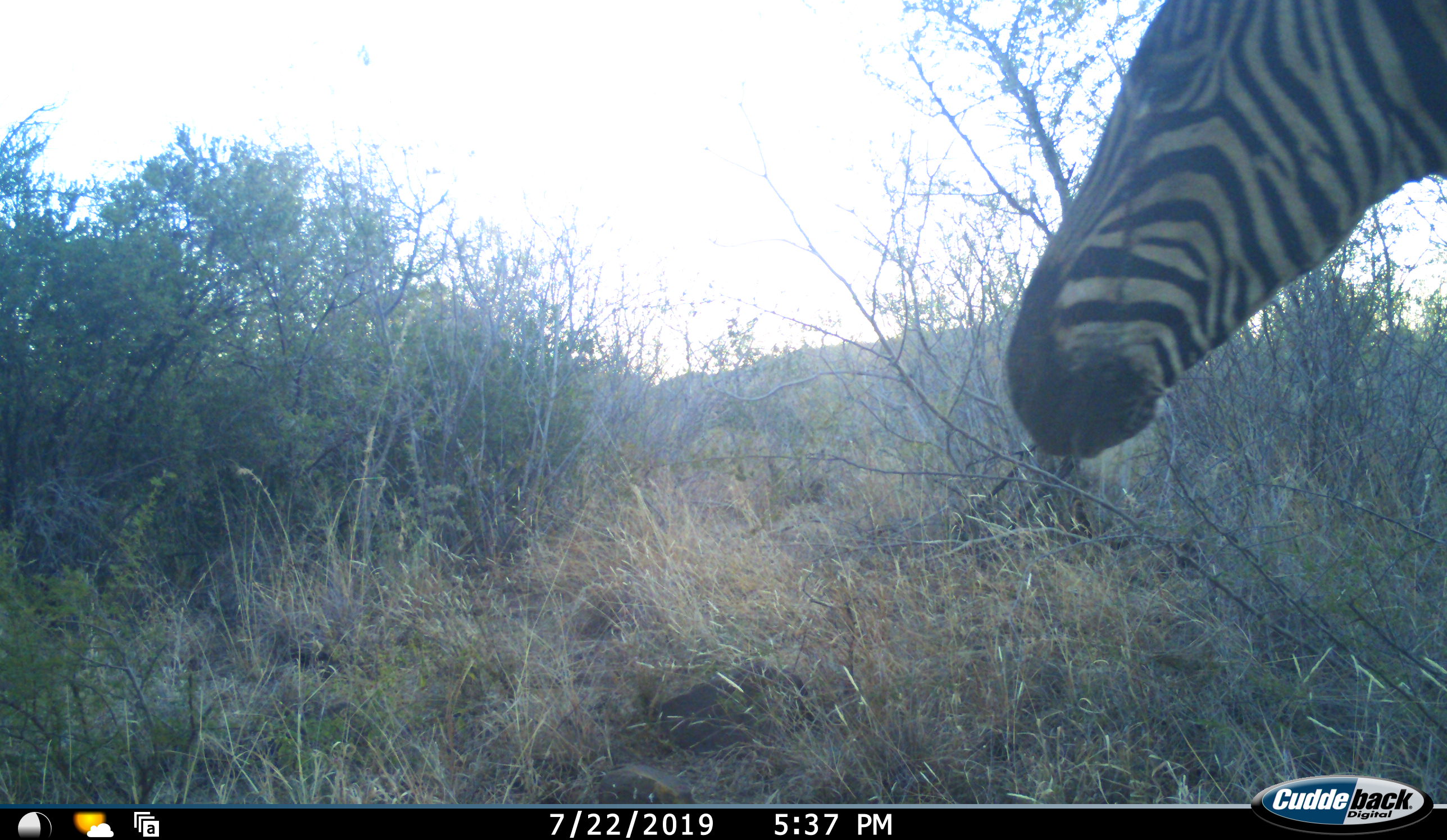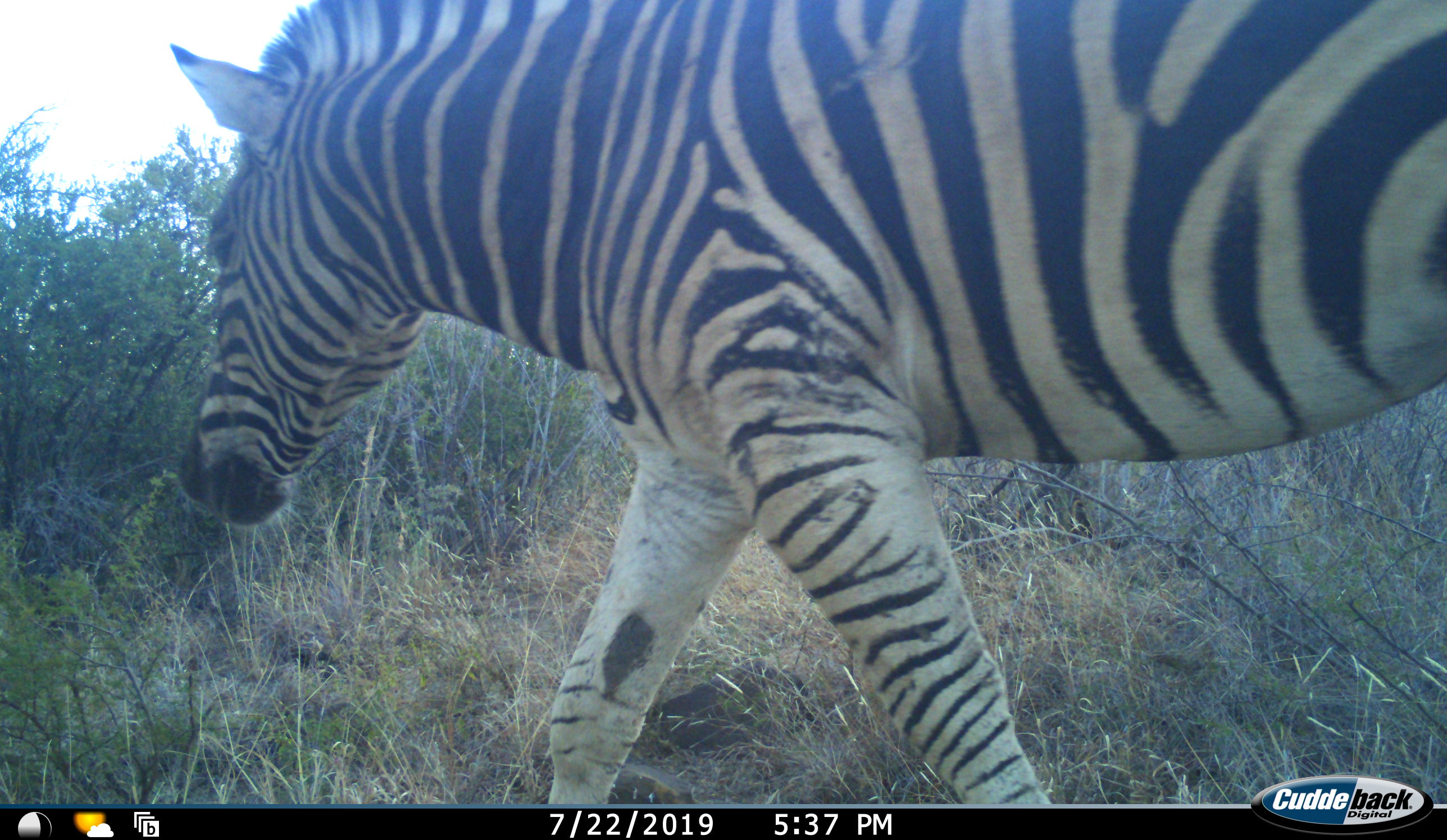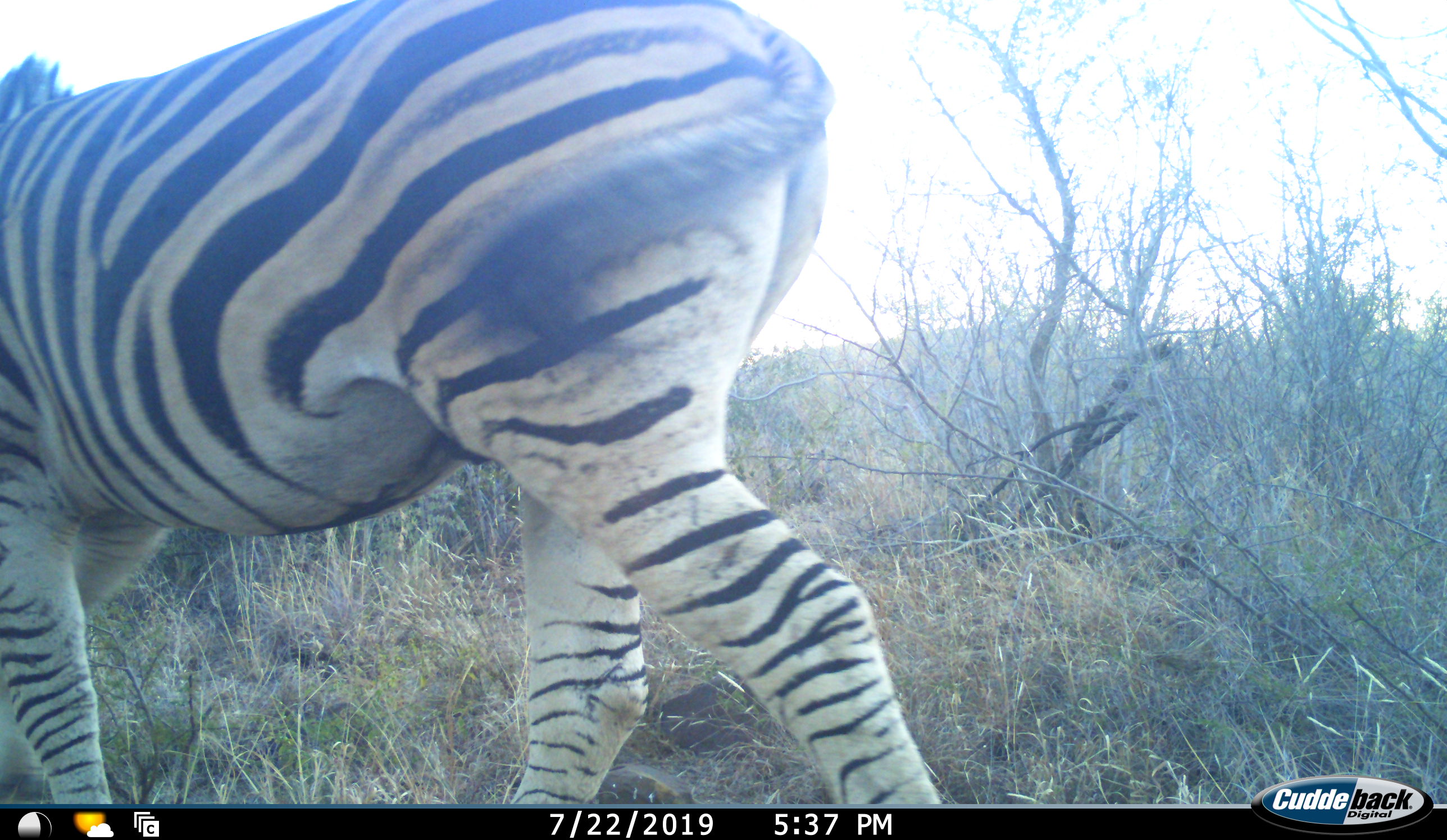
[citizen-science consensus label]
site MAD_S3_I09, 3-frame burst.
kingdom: Animalia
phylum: Chordata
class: Mammalia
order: Perissodactyla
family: Equidae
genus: Equus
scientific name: Equus quagga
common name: plains zebra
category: zebraplains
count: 1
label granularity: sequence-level